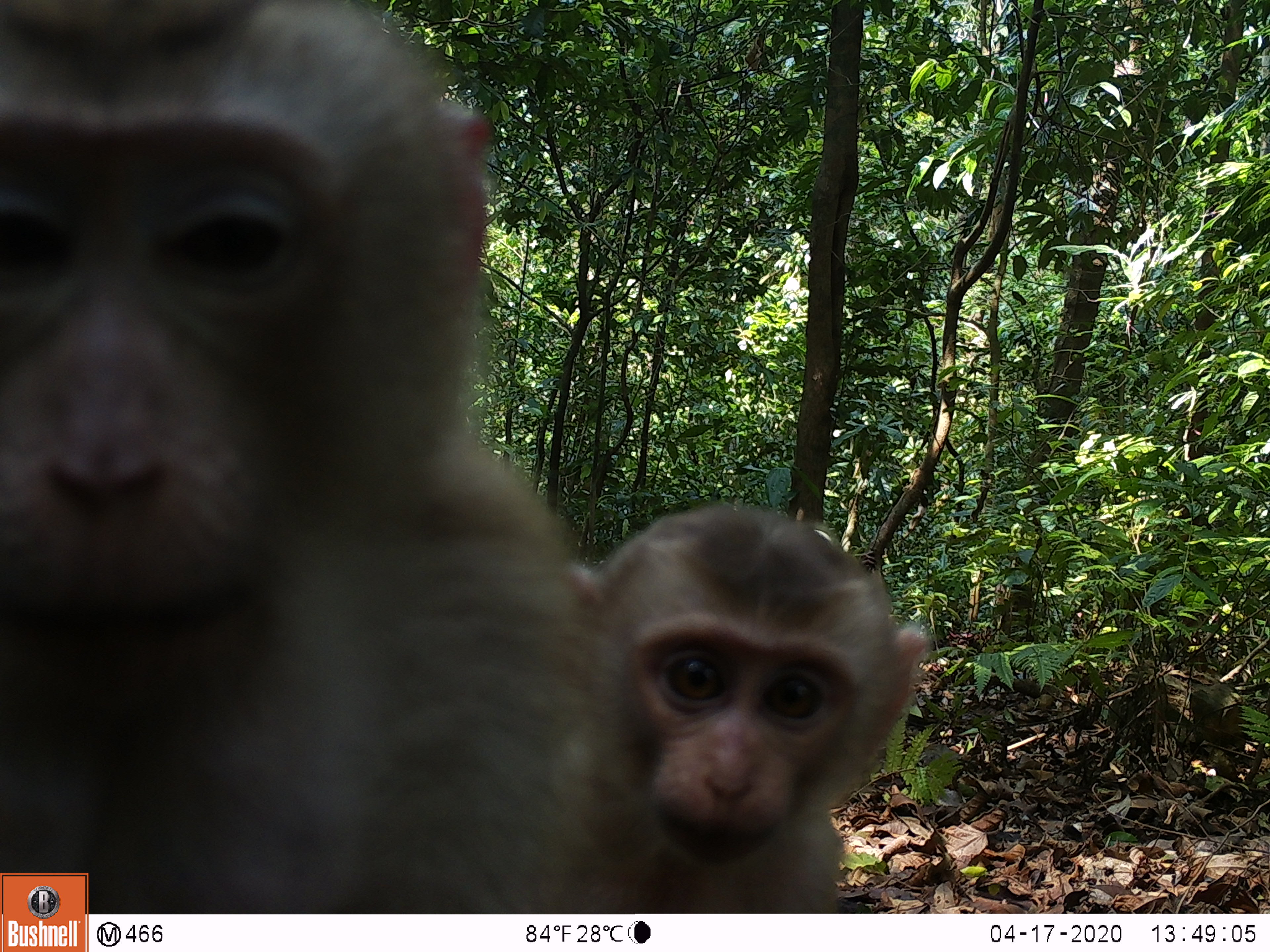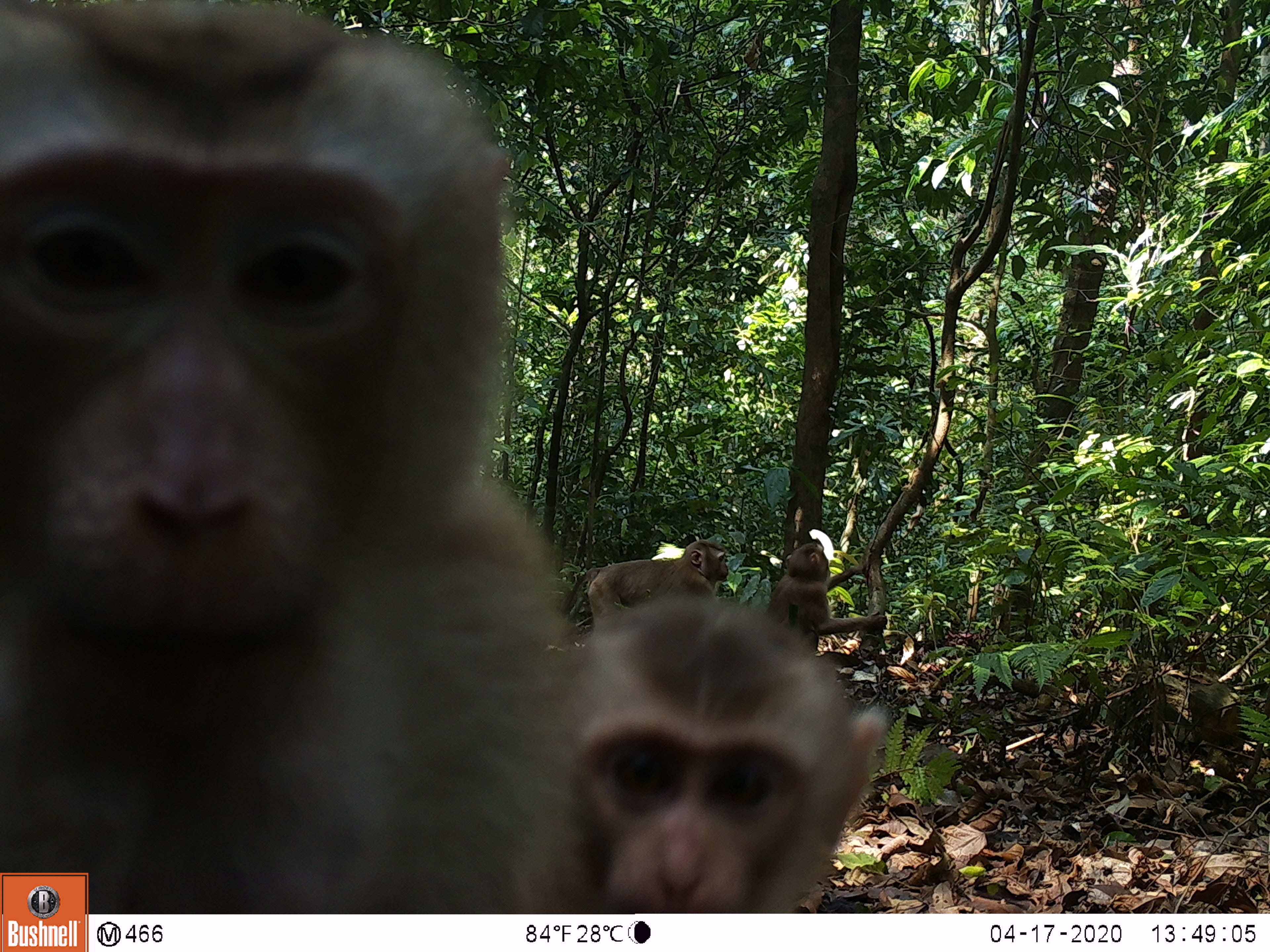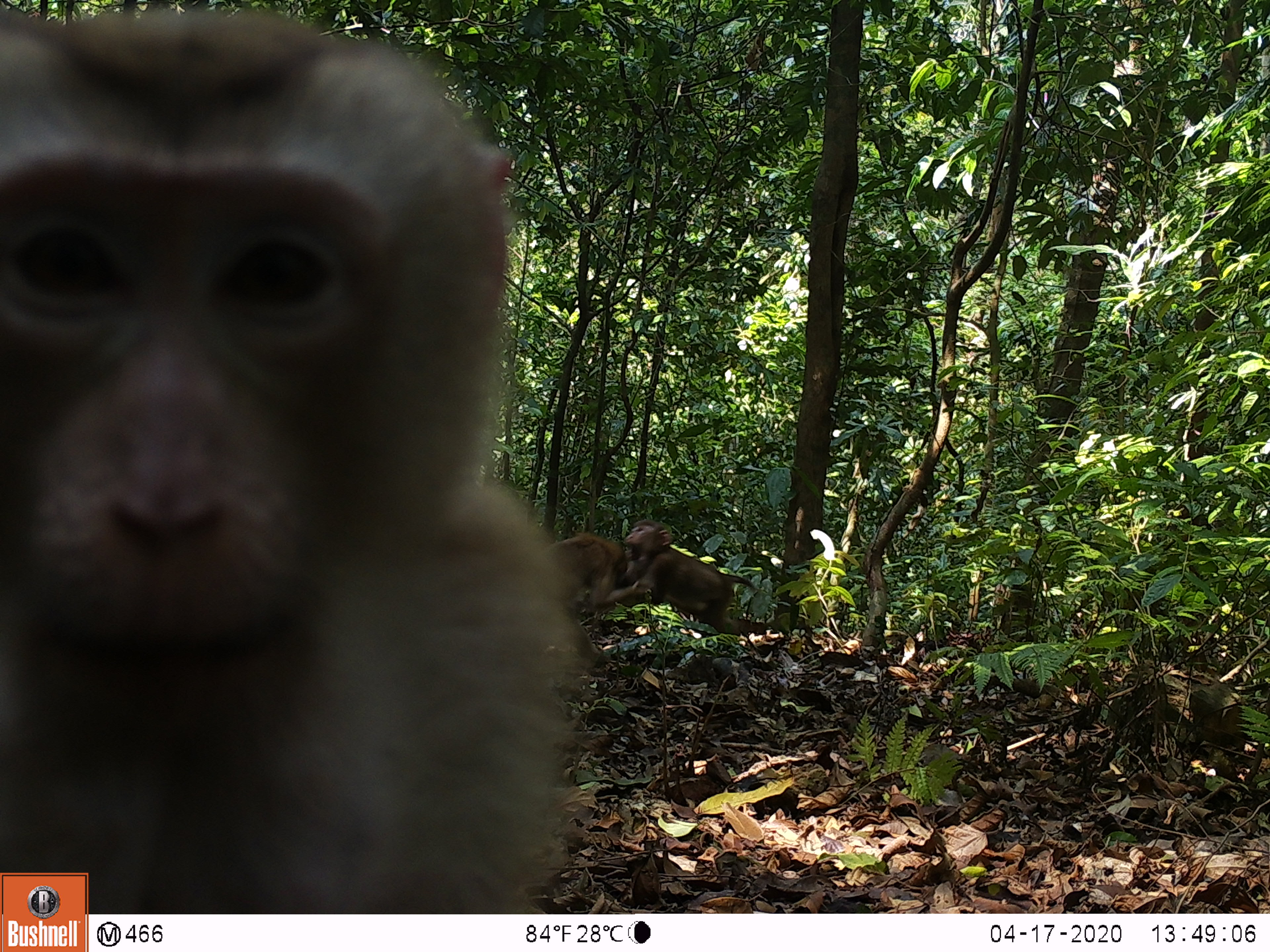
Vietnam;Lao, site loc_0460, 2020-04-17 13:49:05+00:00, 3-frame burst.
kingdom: Animalia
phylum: Chordata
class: Mammalia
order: Primates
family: Cercopithecidae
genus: Macaca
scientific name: Macaca nemestrina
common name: pig-tailed macaque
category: pig tailed macaque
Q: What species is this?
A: Pig tailed macaque (pig-tailed macaque) (Macaca nemestrina).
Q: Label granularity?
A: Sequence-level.